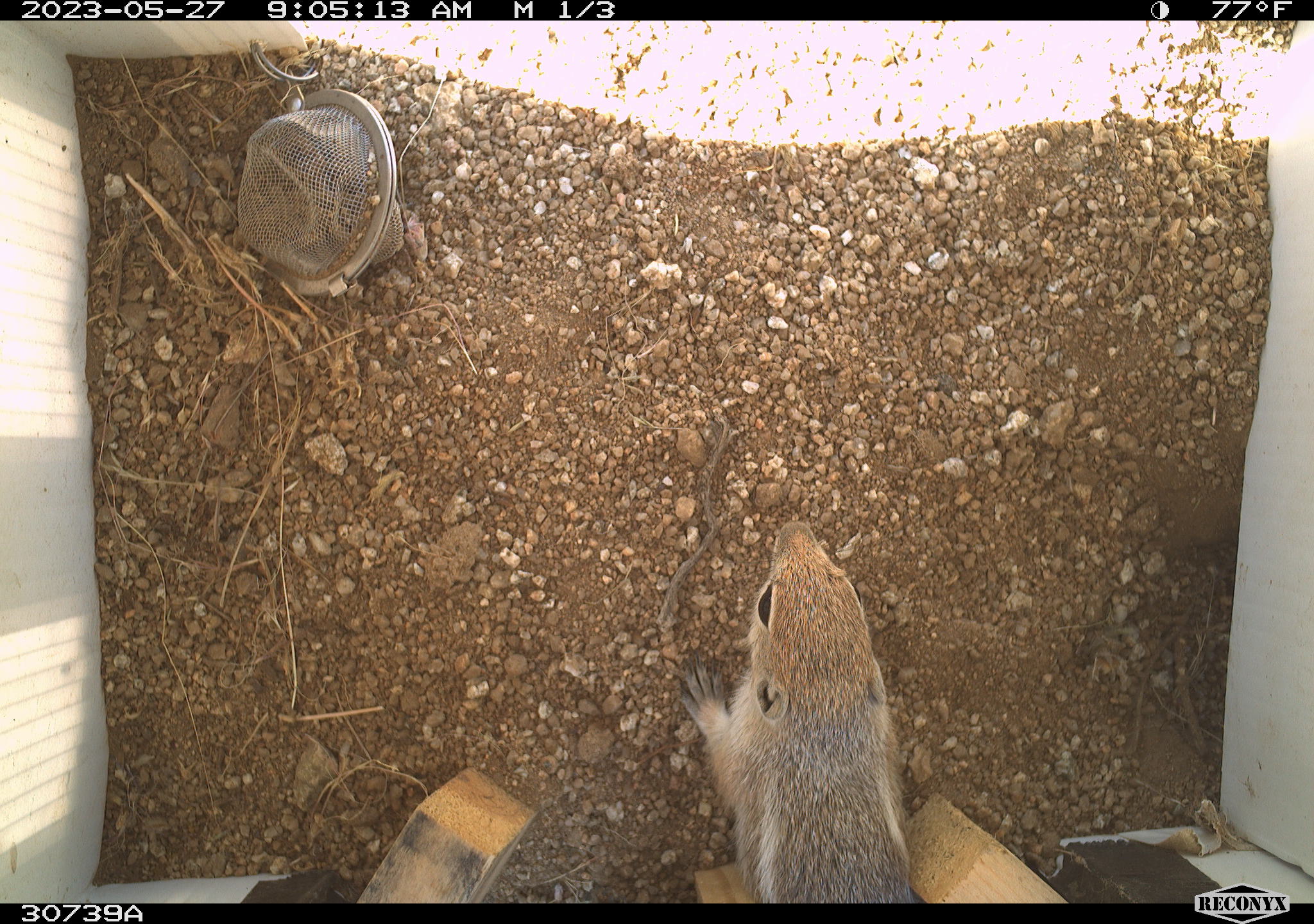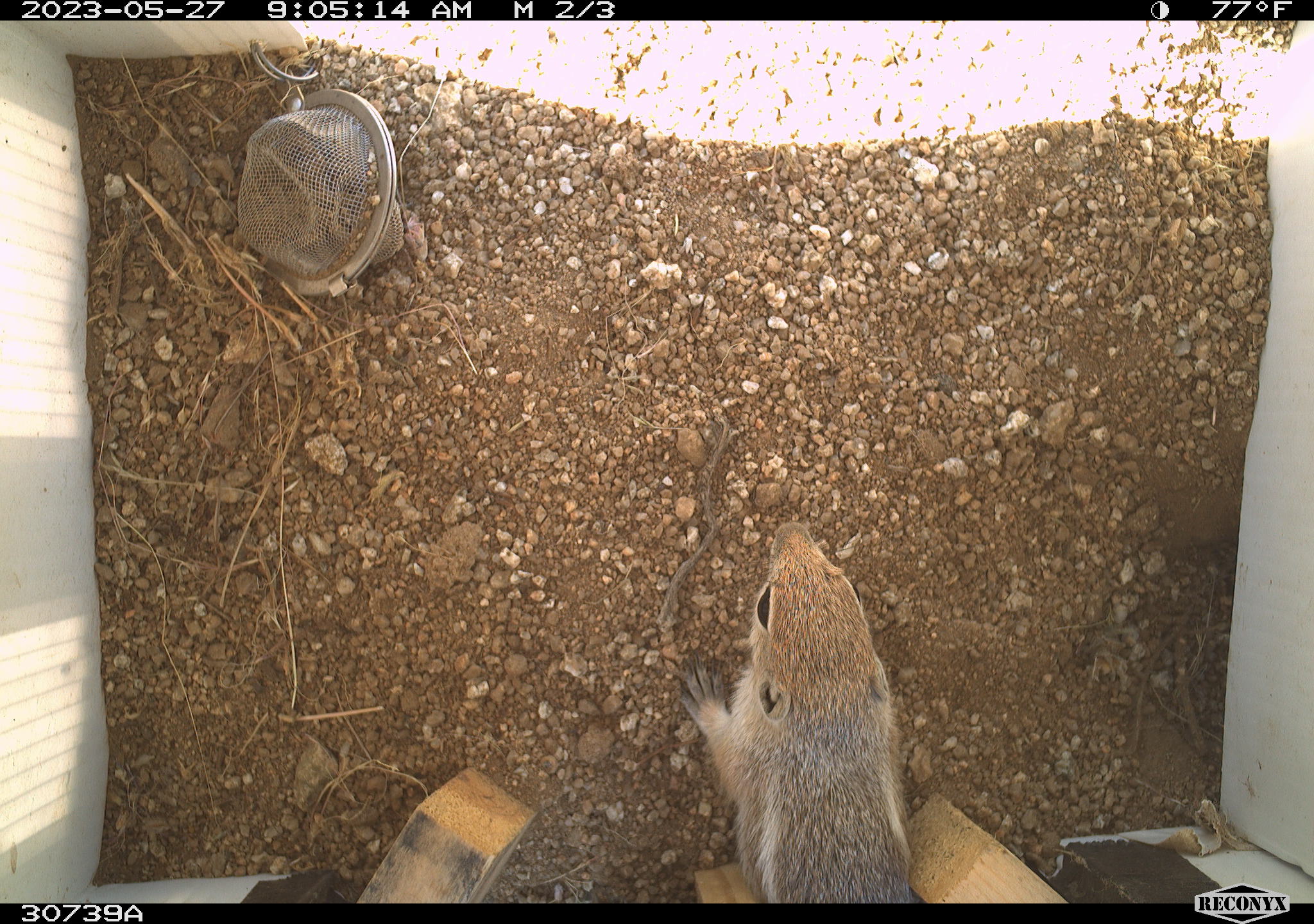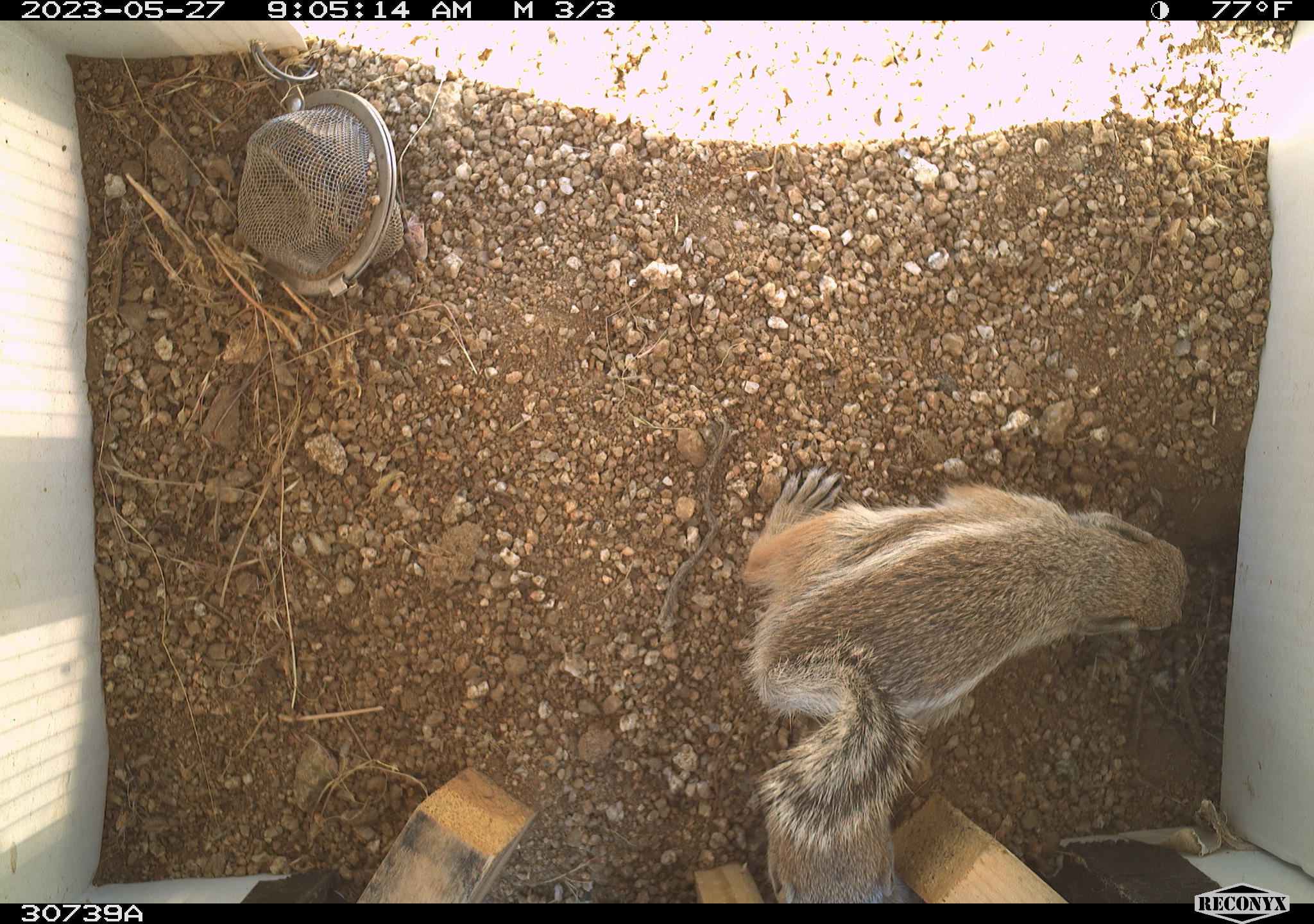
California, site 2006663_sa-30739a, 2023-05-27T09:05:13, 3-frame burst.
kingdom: Animalia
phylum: Chordata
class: Mammalia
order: Rodentia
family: Sciuridae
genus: Ammospermophilus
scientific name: Ammospermophilus leucurus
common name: white-tailed antelope squirrel